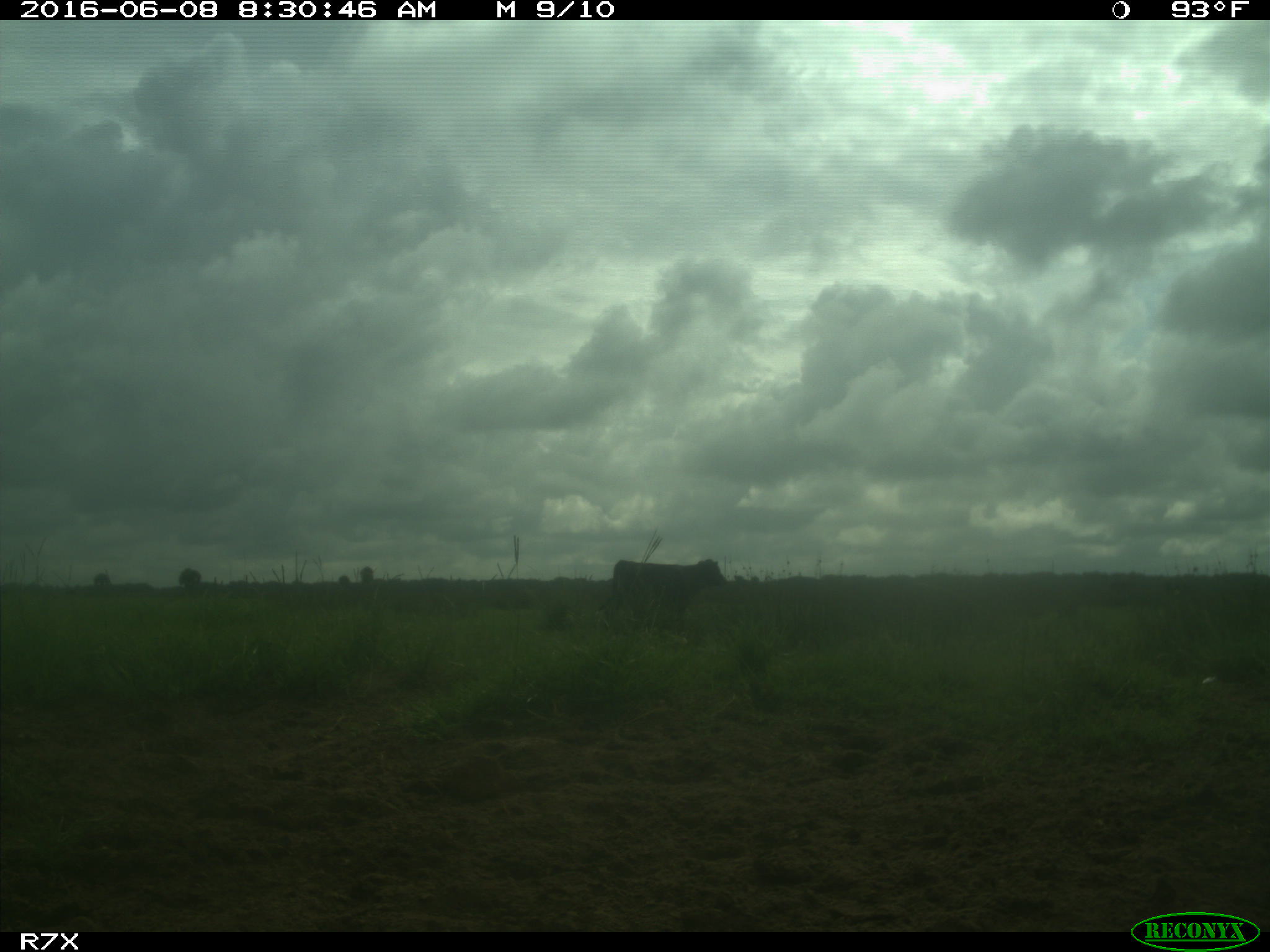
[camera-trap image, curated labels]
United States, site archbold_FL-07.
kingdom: Animalia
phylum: Chordata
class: Mammalia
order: Artiodactyla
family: Bovidae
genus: Bos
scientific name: Bos taurus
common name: domestic cow